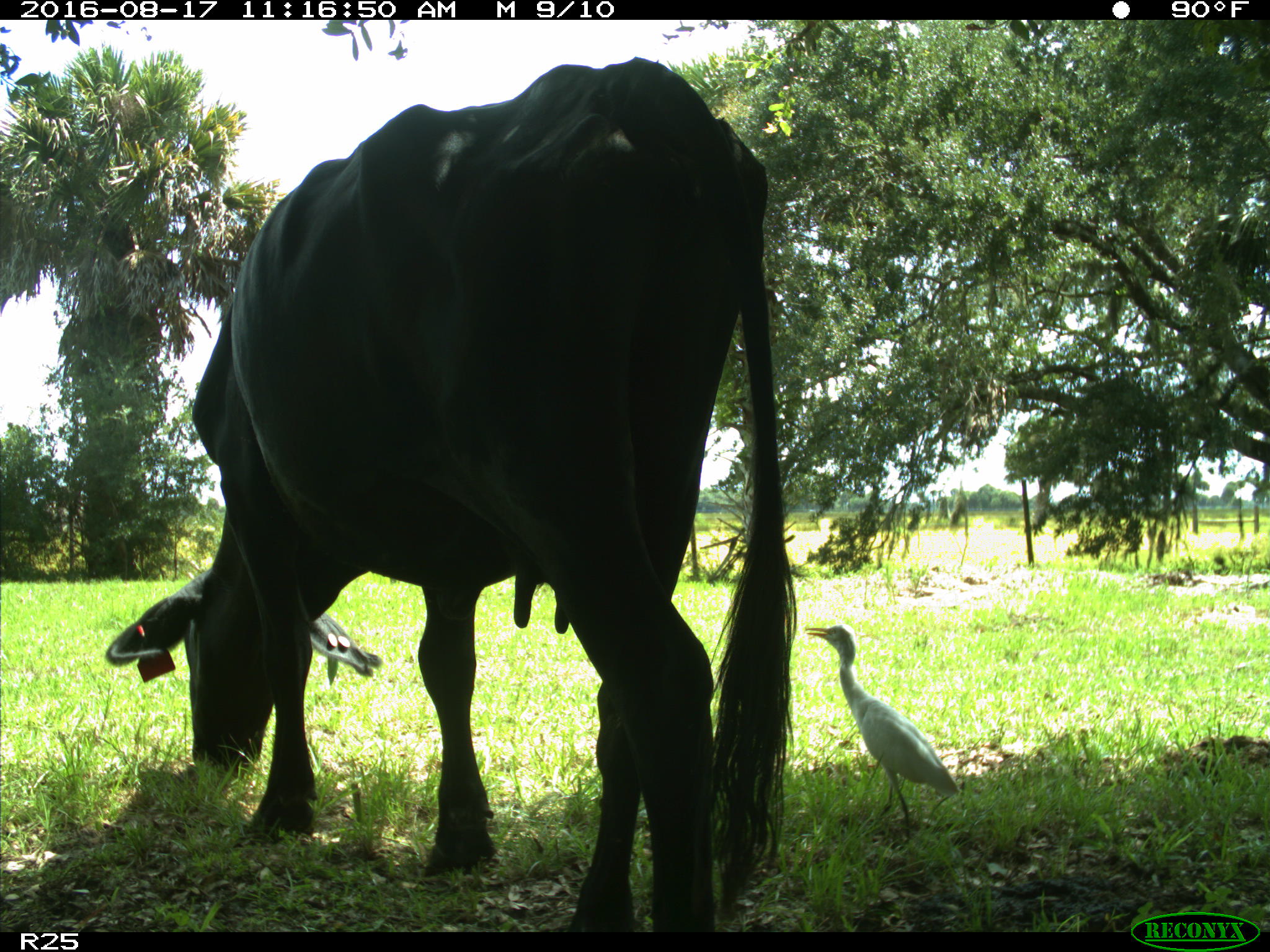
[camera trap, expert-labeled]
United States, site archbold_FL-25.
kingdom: Animalia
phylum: Chordata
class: Mammalia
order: Artiodactyla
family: Bovidae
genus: Bos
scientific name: Bos taurus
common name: domestic cow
Bos taurus (domestic cow).